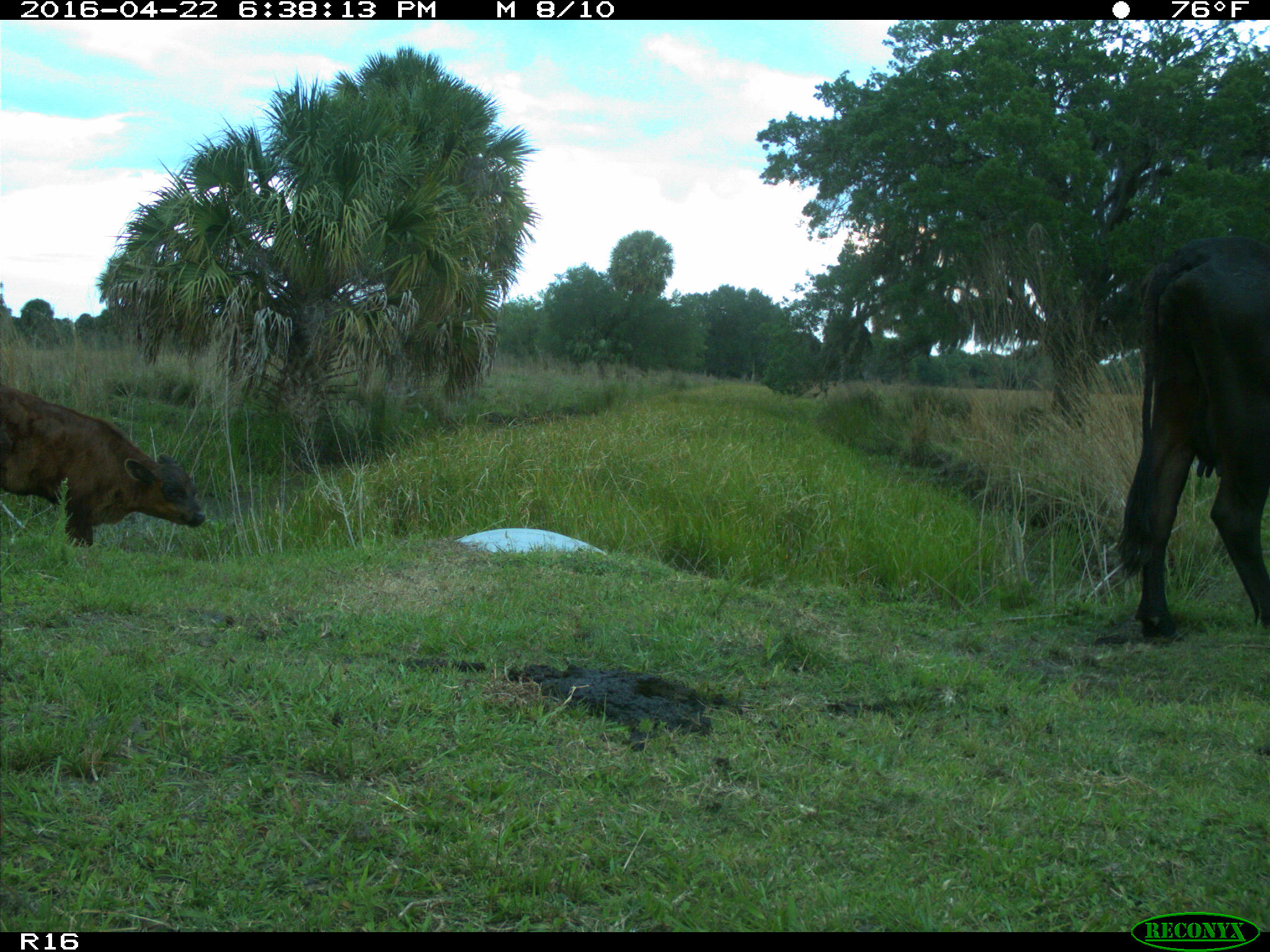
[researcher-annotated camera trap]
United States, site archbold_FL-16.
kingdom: Animalia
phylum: Chordata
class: Mammalia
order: Artiodactyla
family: Bovidae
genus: Bos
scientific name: Bos taurus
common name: domestic cow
Bos taurus (domestic cow).